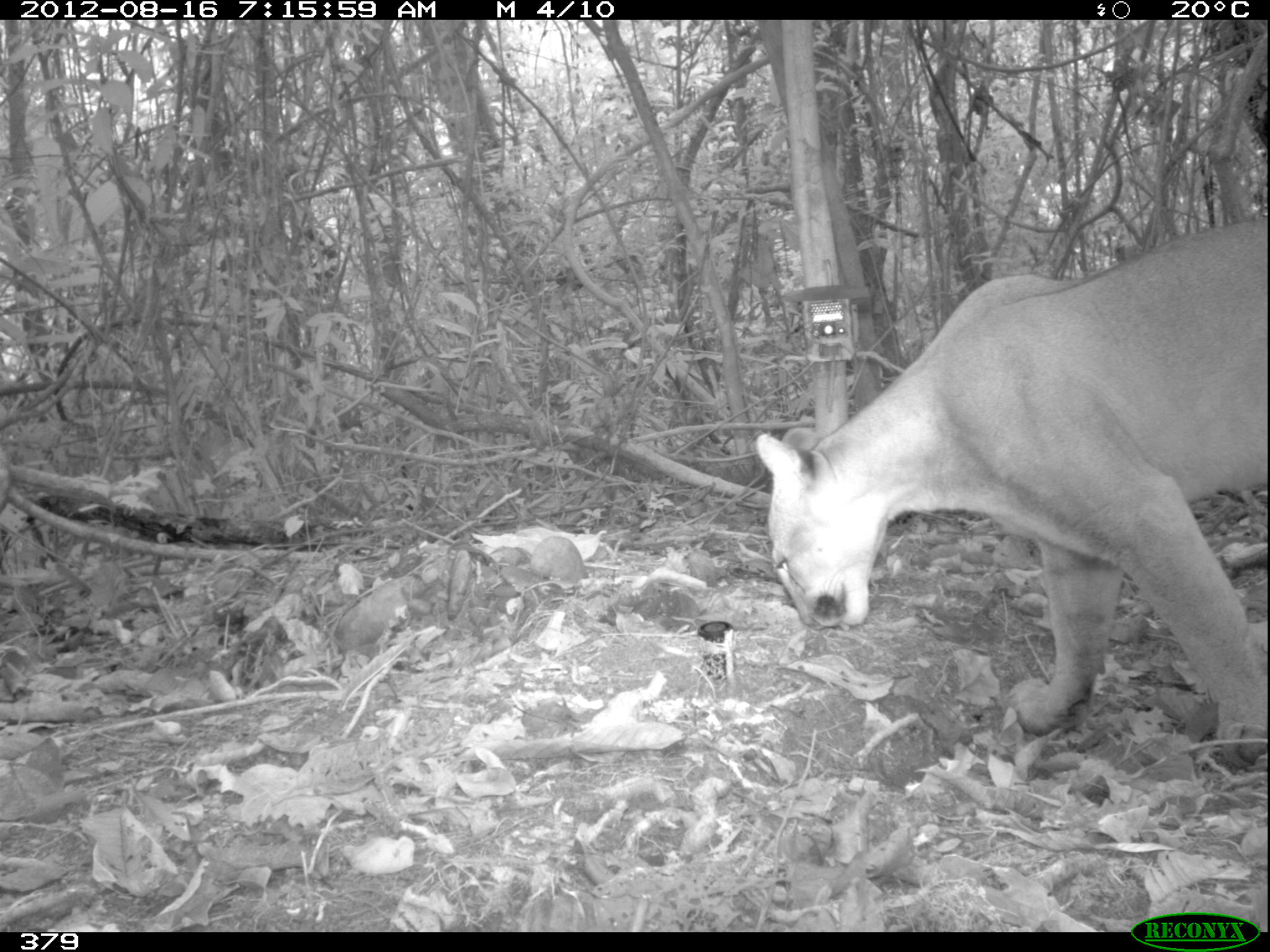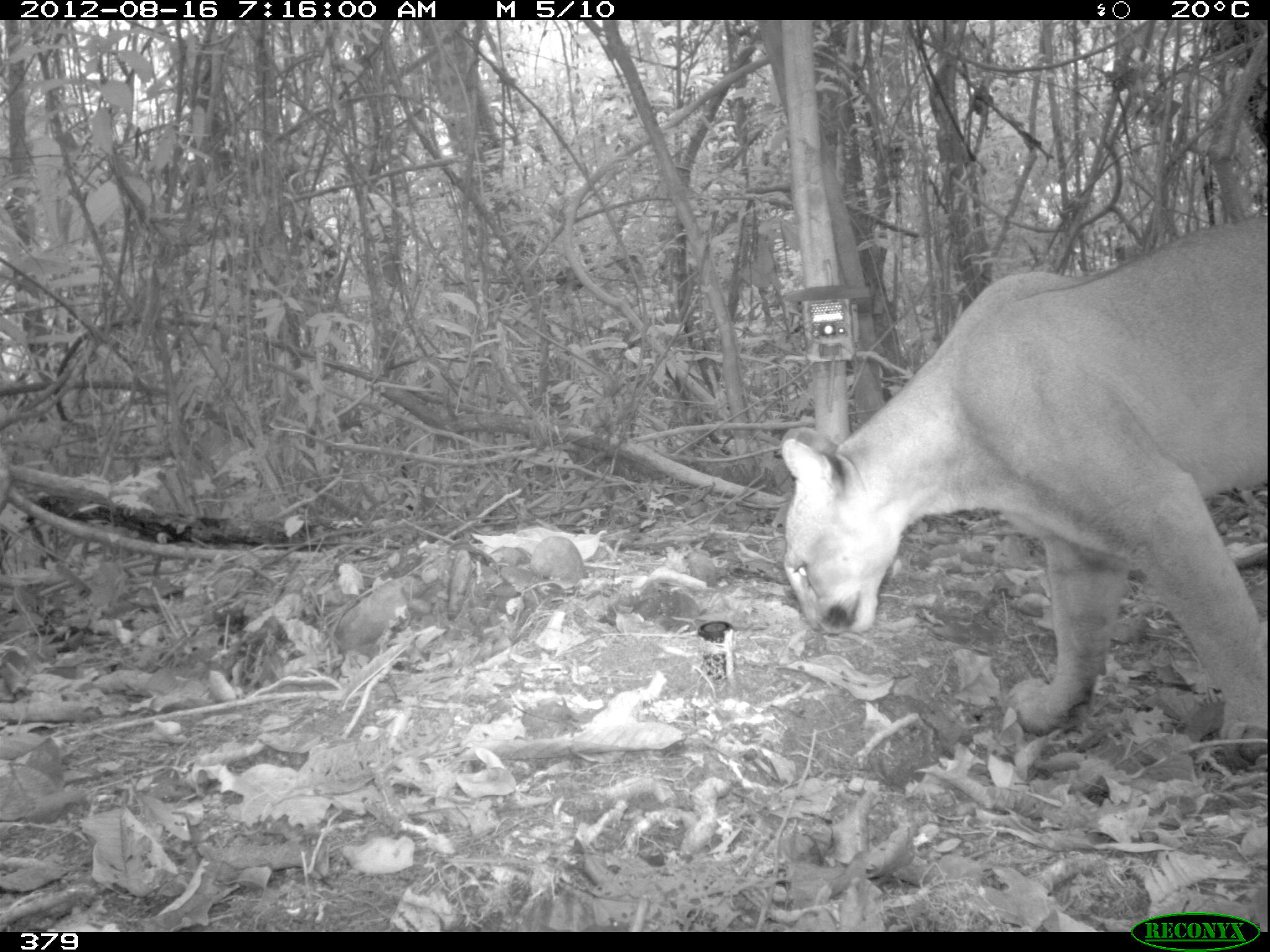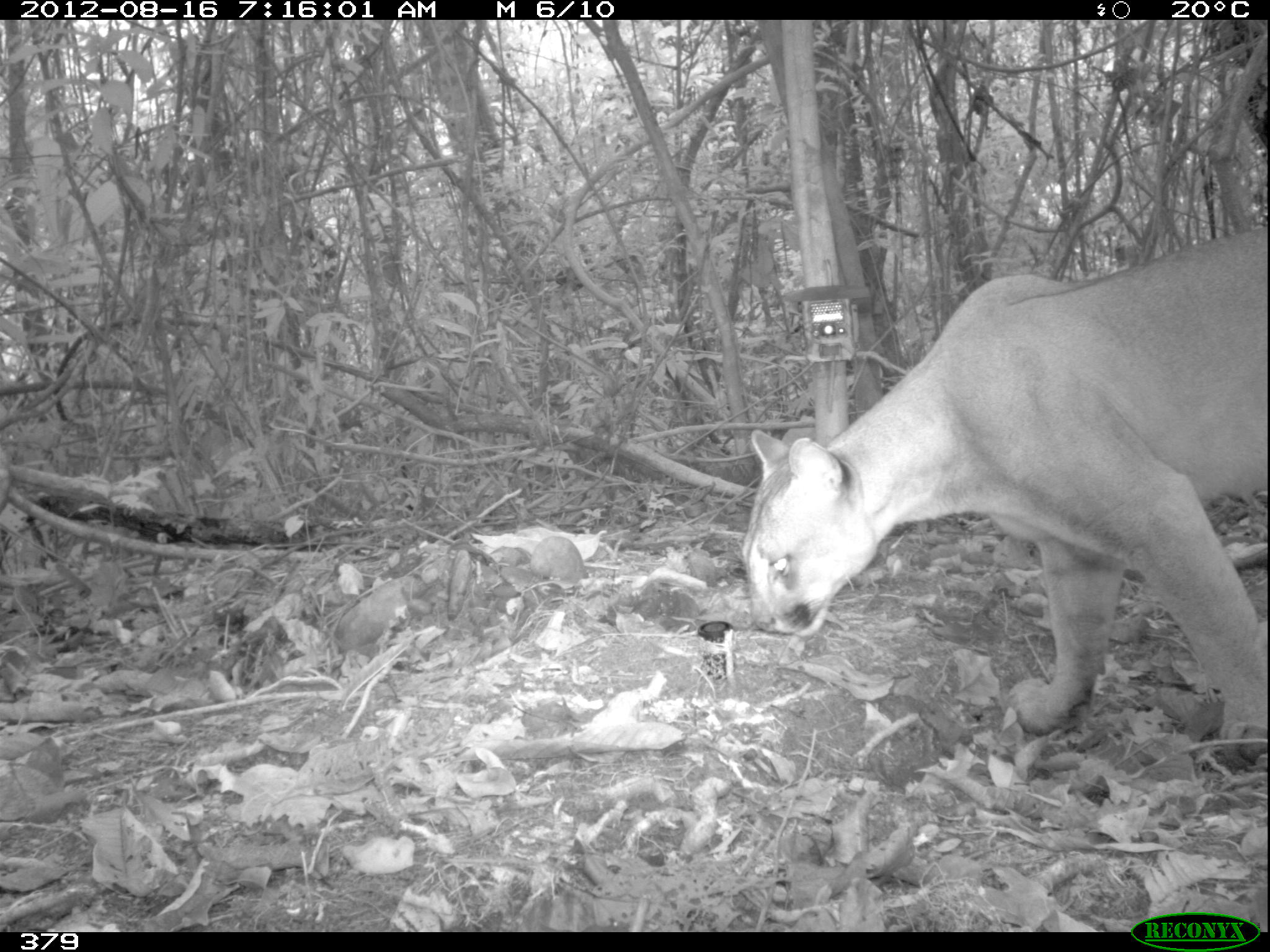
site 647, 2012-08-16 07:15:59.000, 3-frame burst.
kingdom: Animalia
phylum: Chordata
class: Mammalia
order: Carnivora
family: Felidae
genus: Puma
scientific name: Puma concolor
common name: mountain lion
Puma concolor (mountain lion).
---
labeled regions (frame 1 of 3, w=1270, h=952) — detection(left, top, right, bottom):
puma concolor: detection(755, 219, 1268, 753)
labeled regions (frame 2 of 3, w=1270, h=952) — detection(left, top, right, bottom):
puma concolor: detection(778, 213, 1269, 760)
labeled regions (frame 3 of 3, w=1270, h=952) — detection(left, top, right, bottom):
puma concolor: detection(737, 226, 1268, 779)